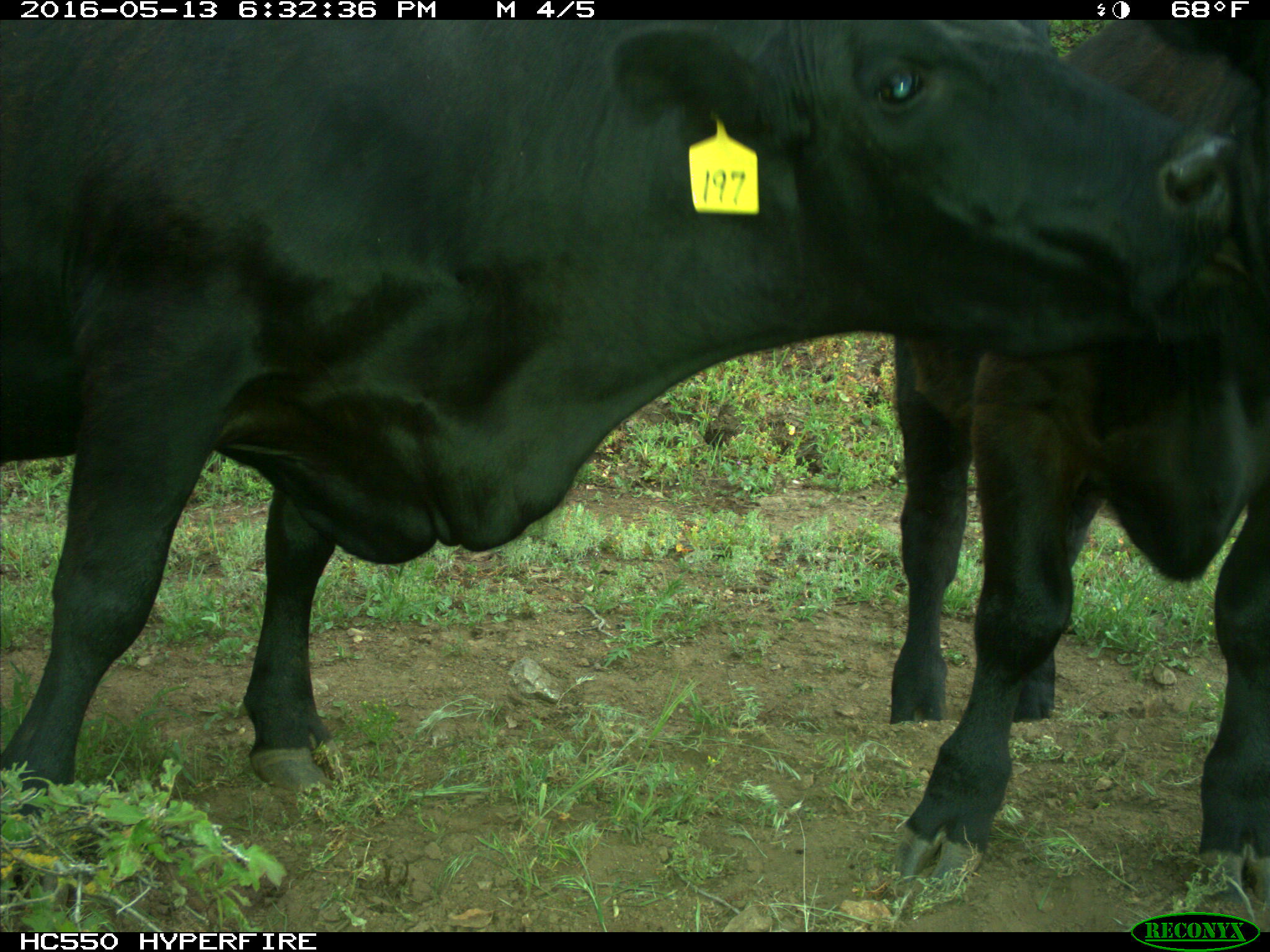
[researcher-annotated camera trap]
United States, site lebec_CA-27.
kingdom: Animalia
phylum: Chordata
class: Mammalia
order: Artiodactyla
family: Bovidae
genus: Bos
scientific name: Bos taurus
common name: domestic cow